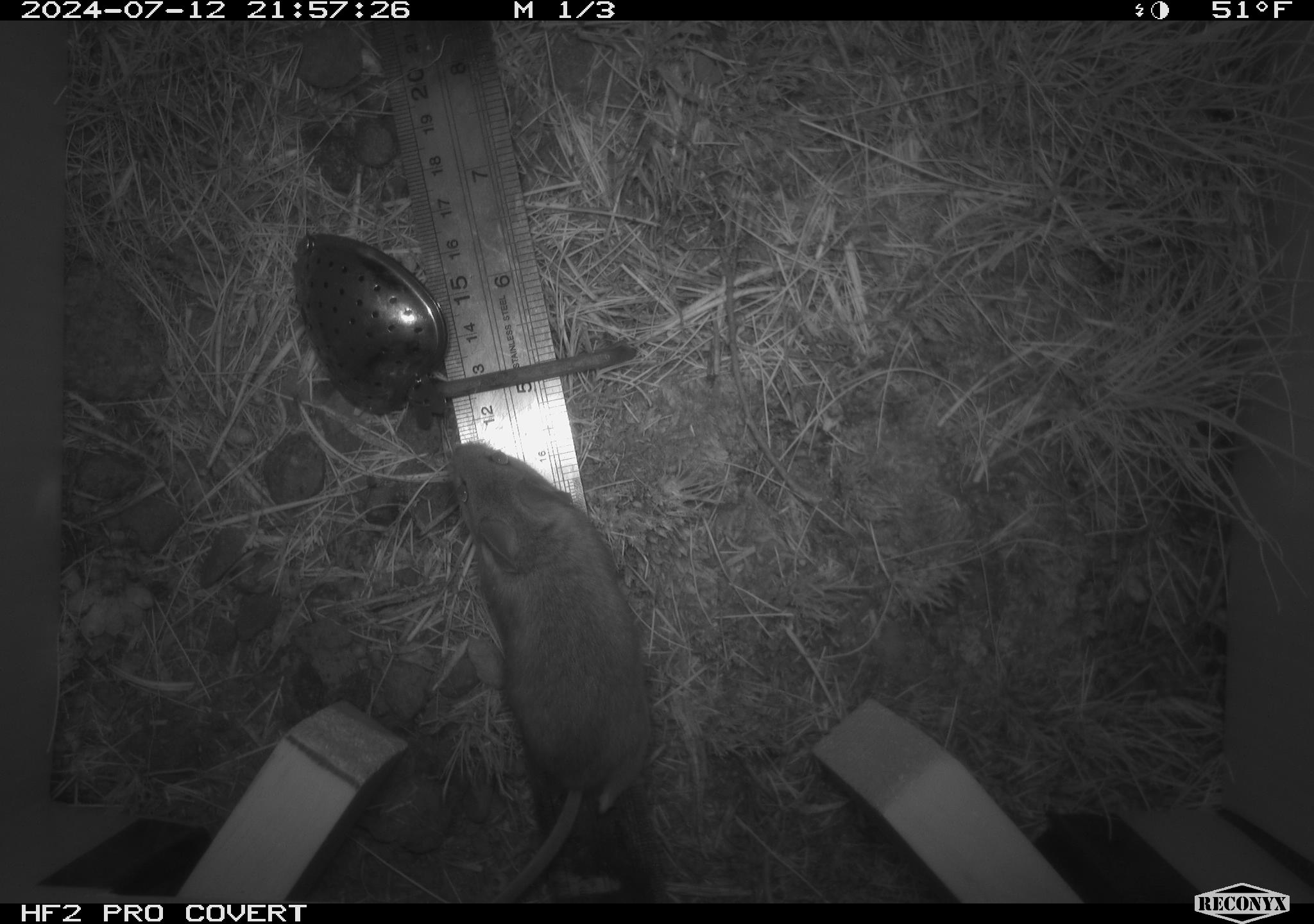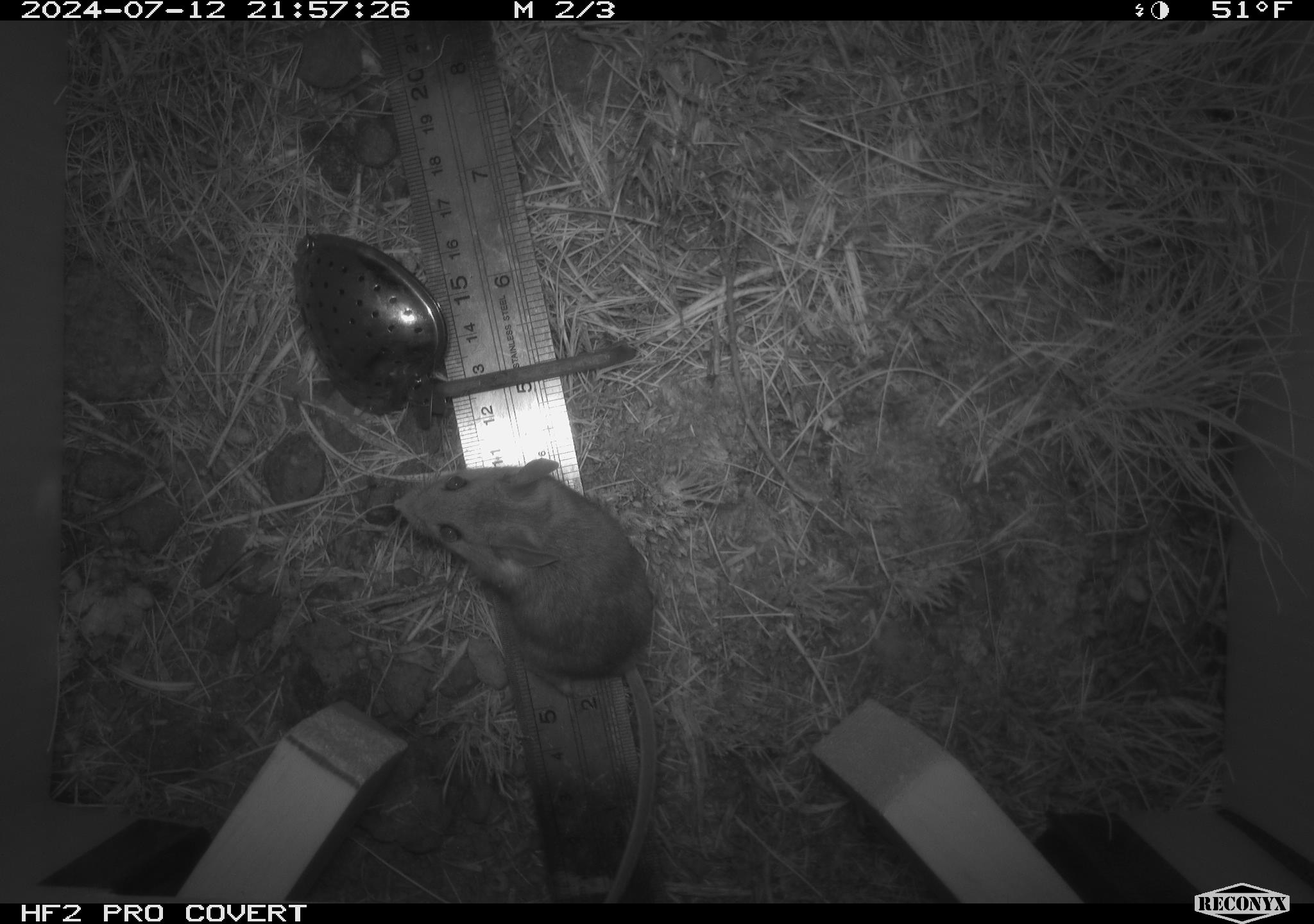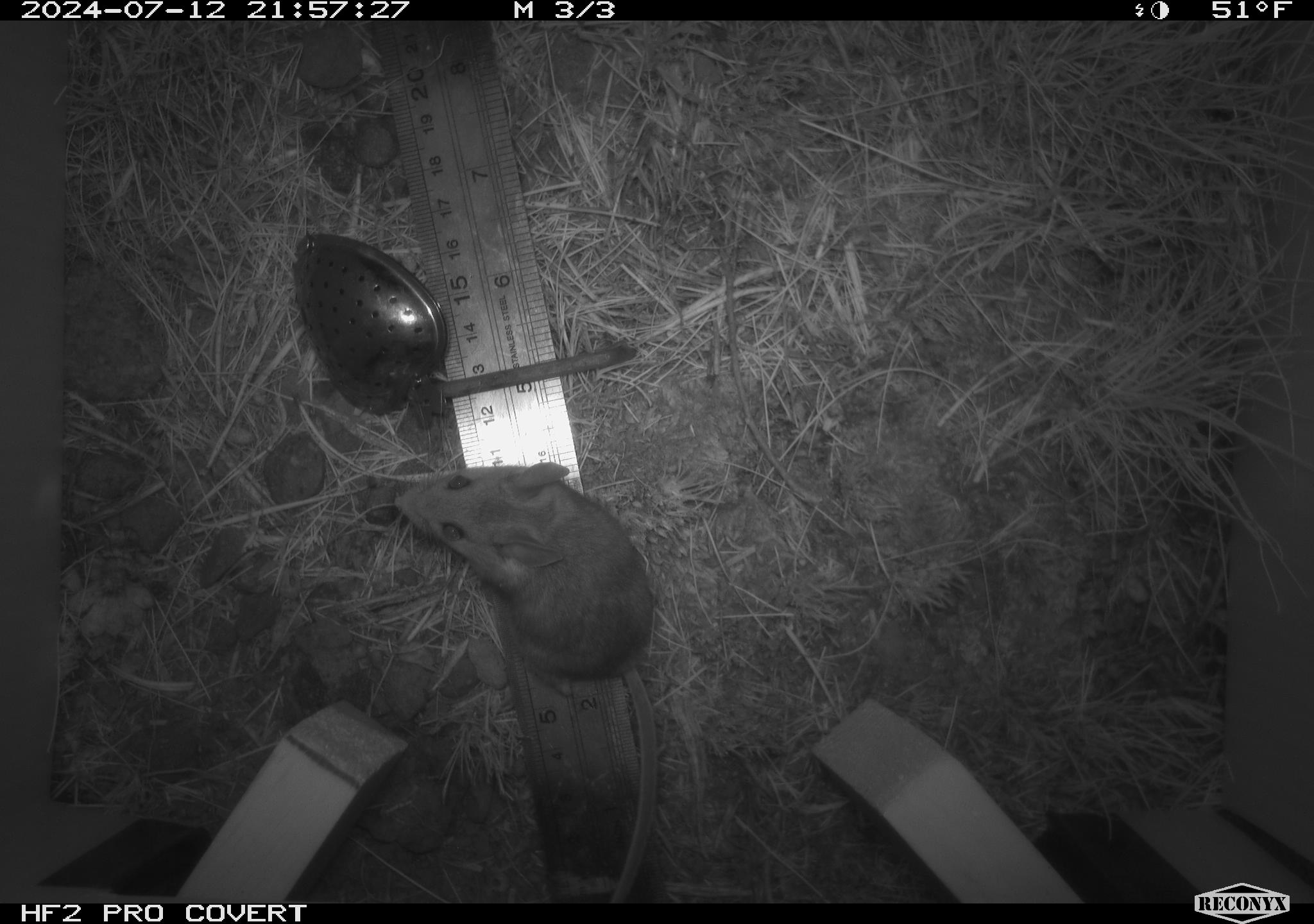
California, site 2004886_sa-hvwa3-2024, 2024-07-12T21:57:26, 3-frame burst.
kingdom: Animalia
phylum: Chordata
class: Mammalia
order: Rodentia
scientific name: Rodentia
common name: mouse species